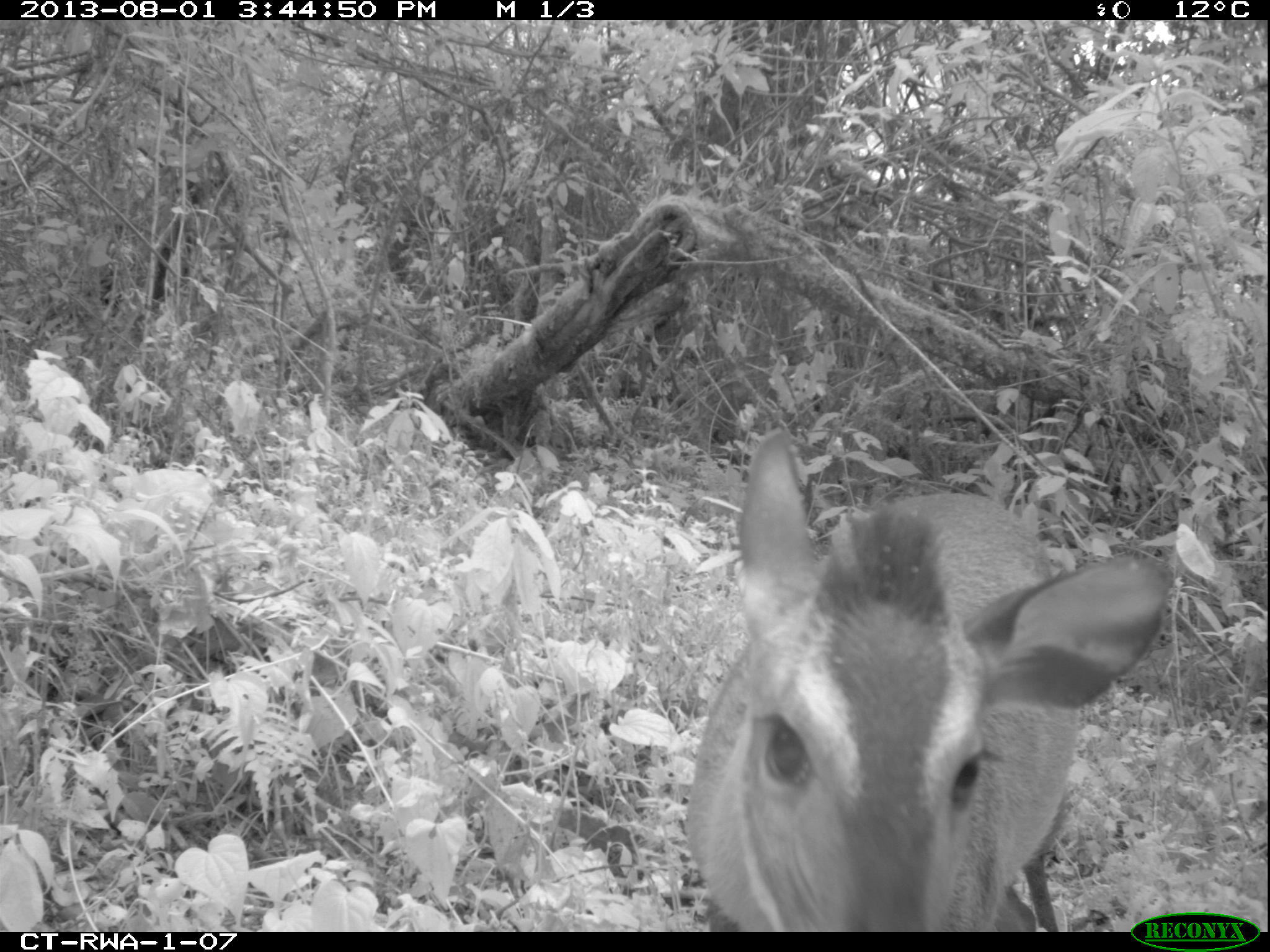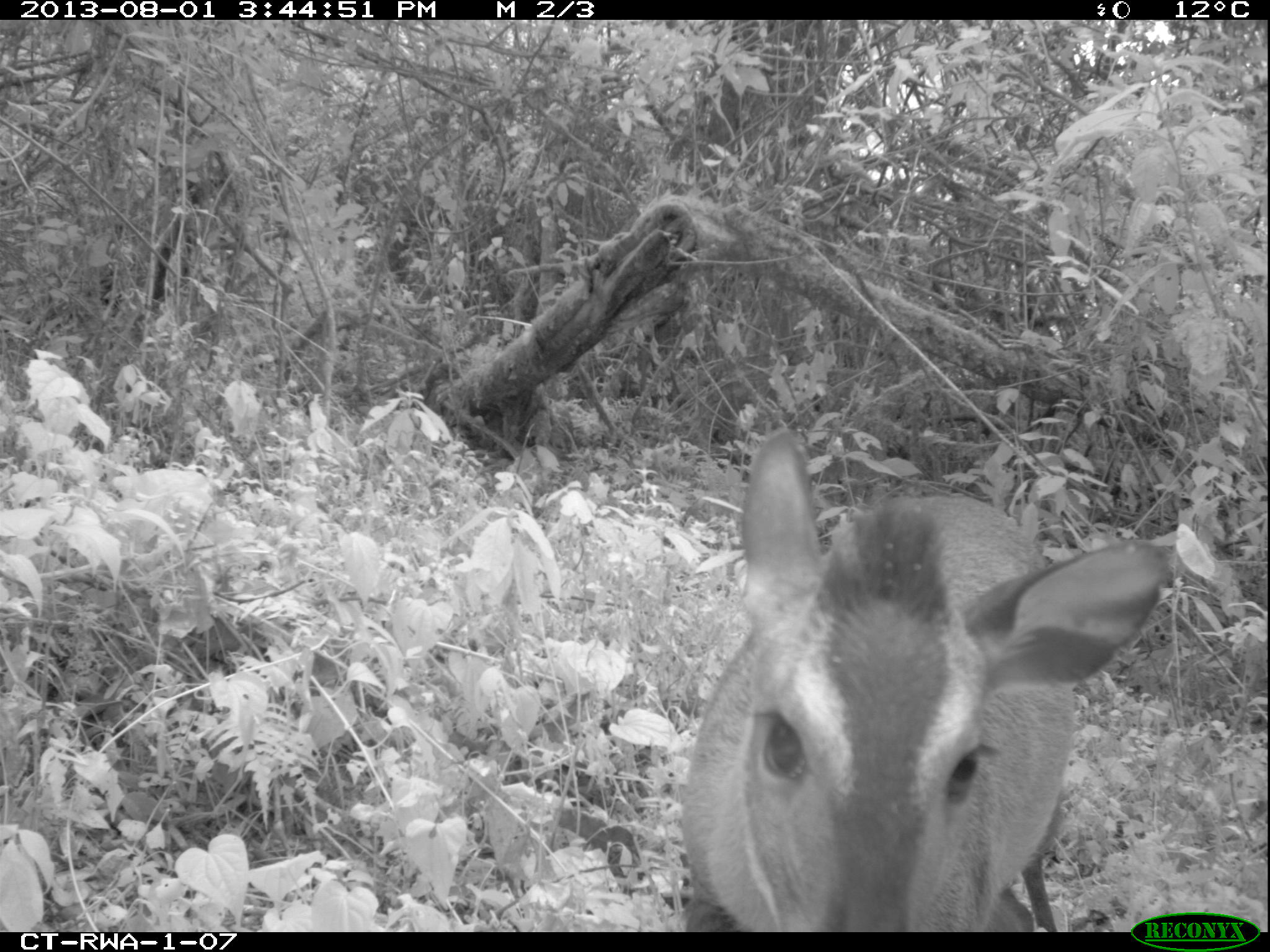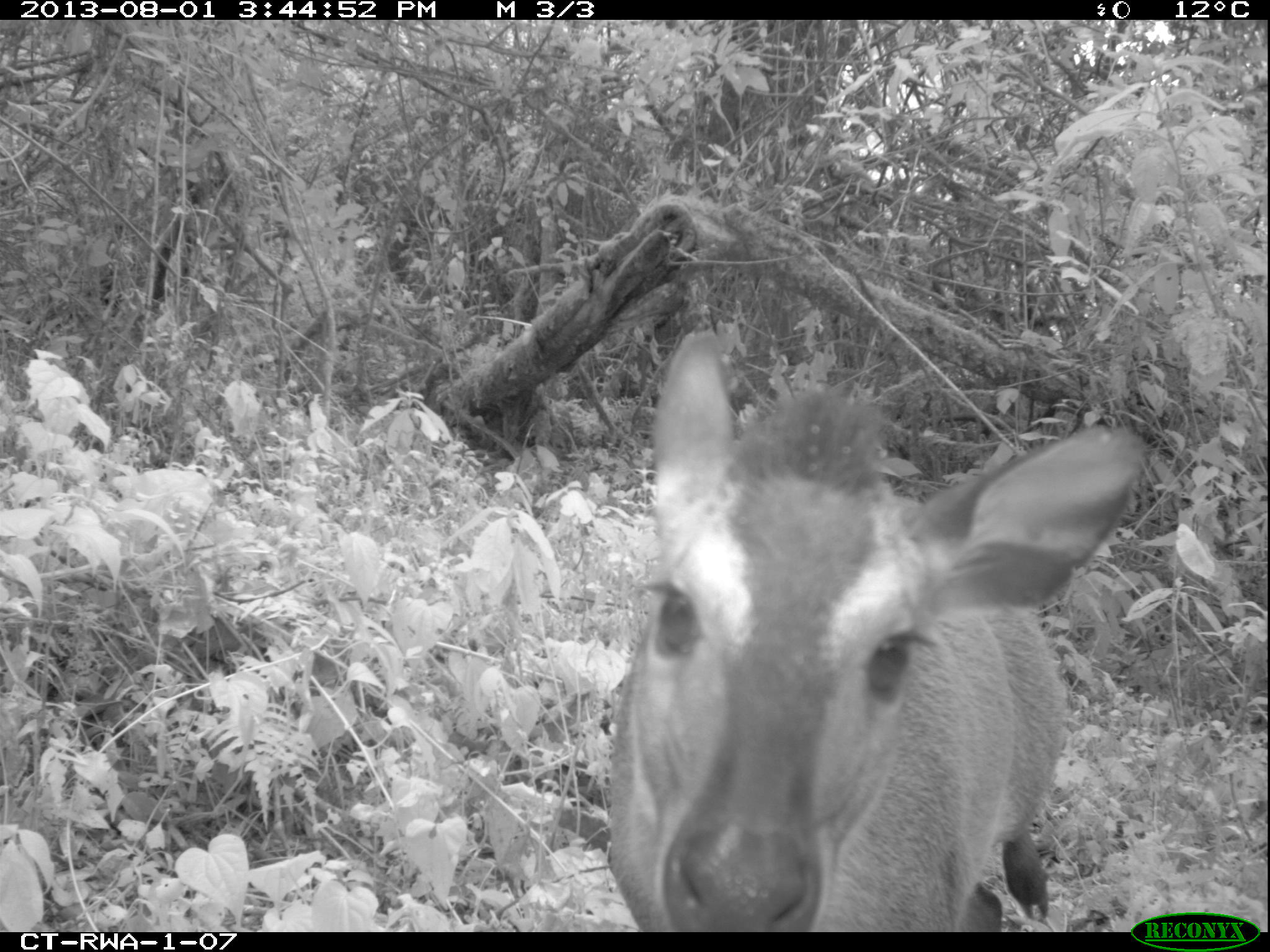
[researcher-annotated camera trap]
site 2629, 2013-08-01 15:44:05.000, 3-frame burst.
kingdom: Animalia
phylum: Chordata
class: Mammalia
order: Artiodactyla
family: Bovidae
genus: Cephalophus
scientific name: Cephalophus nigrifrons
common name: black-fronted duiker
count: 1